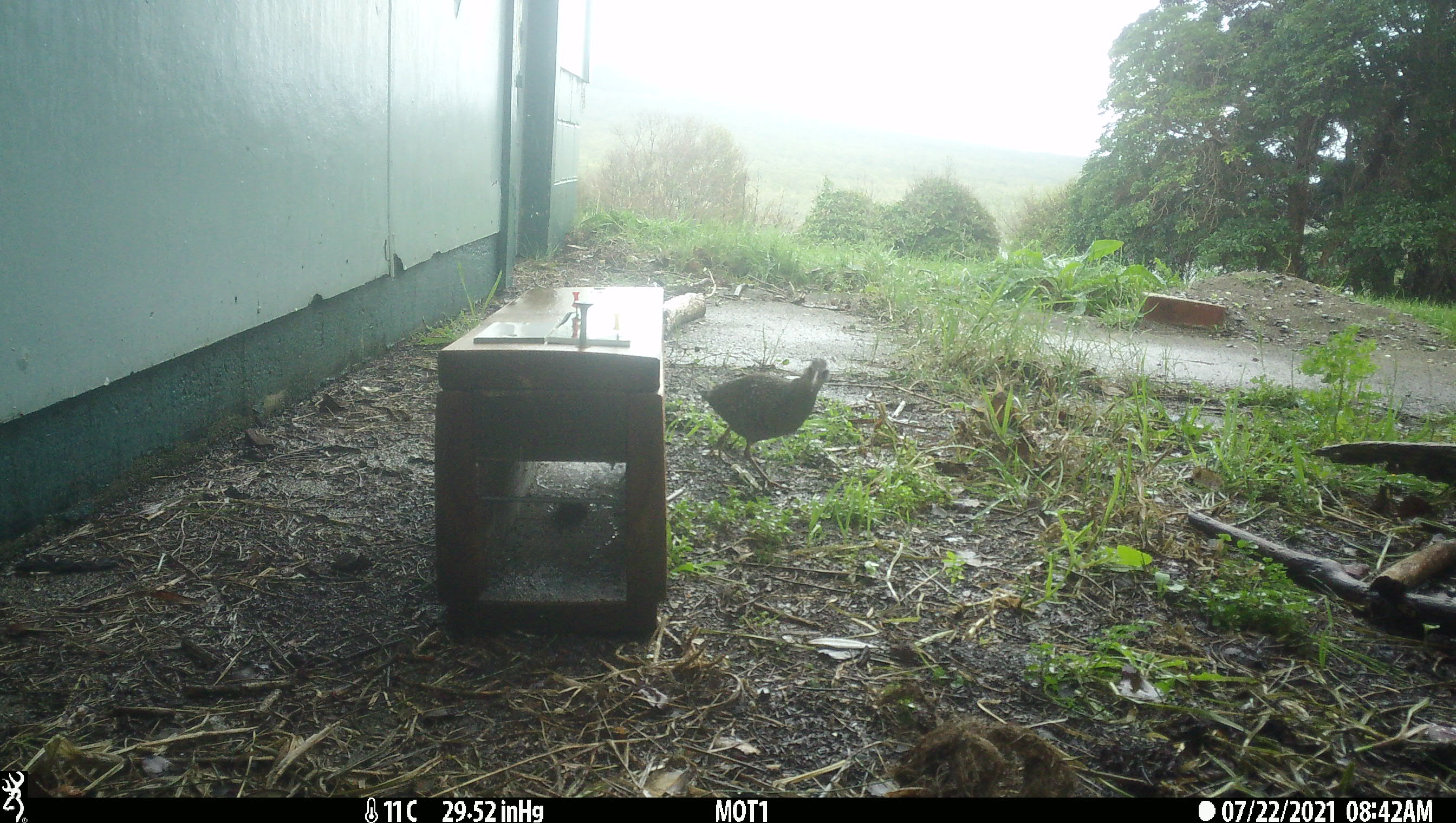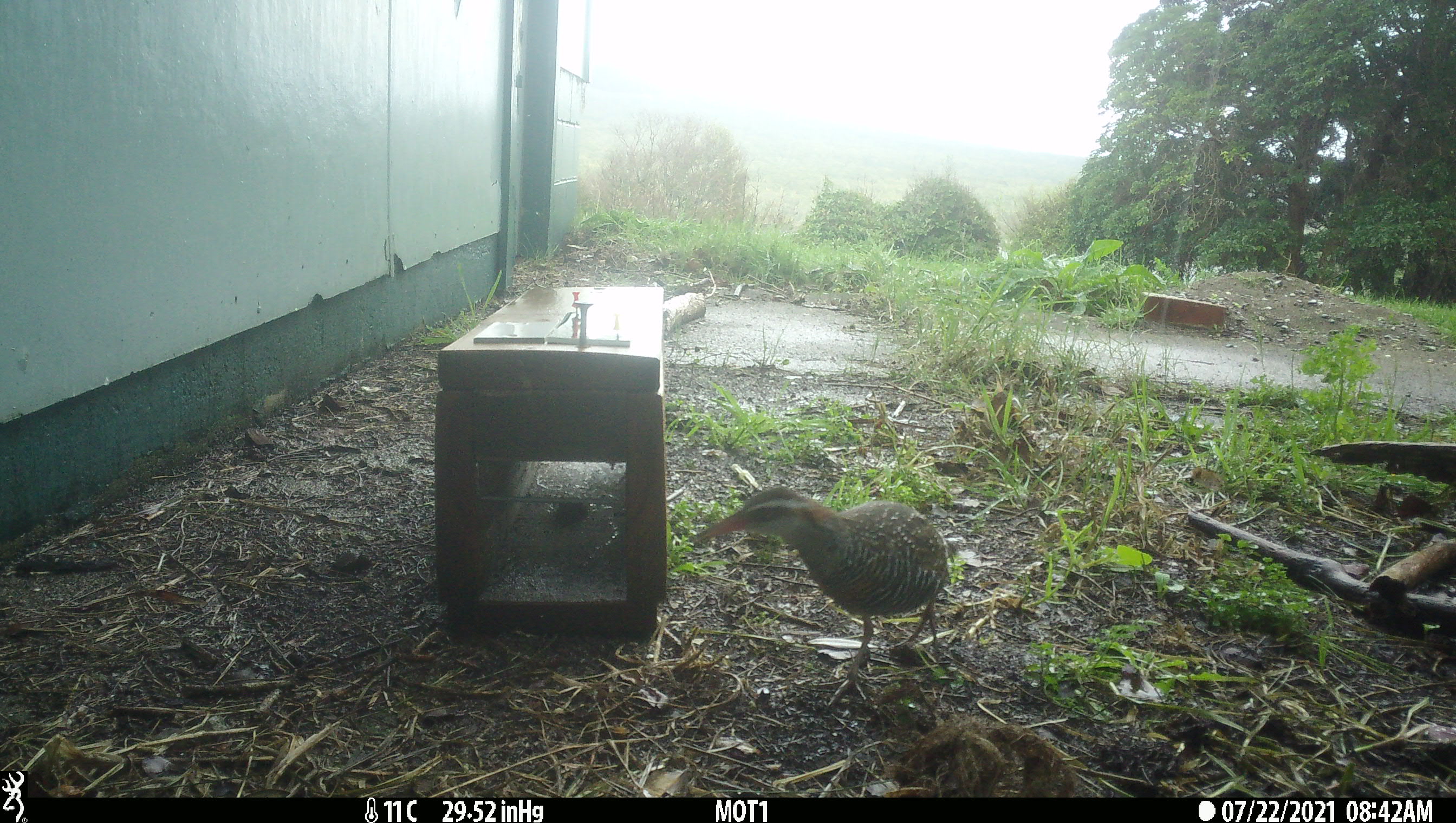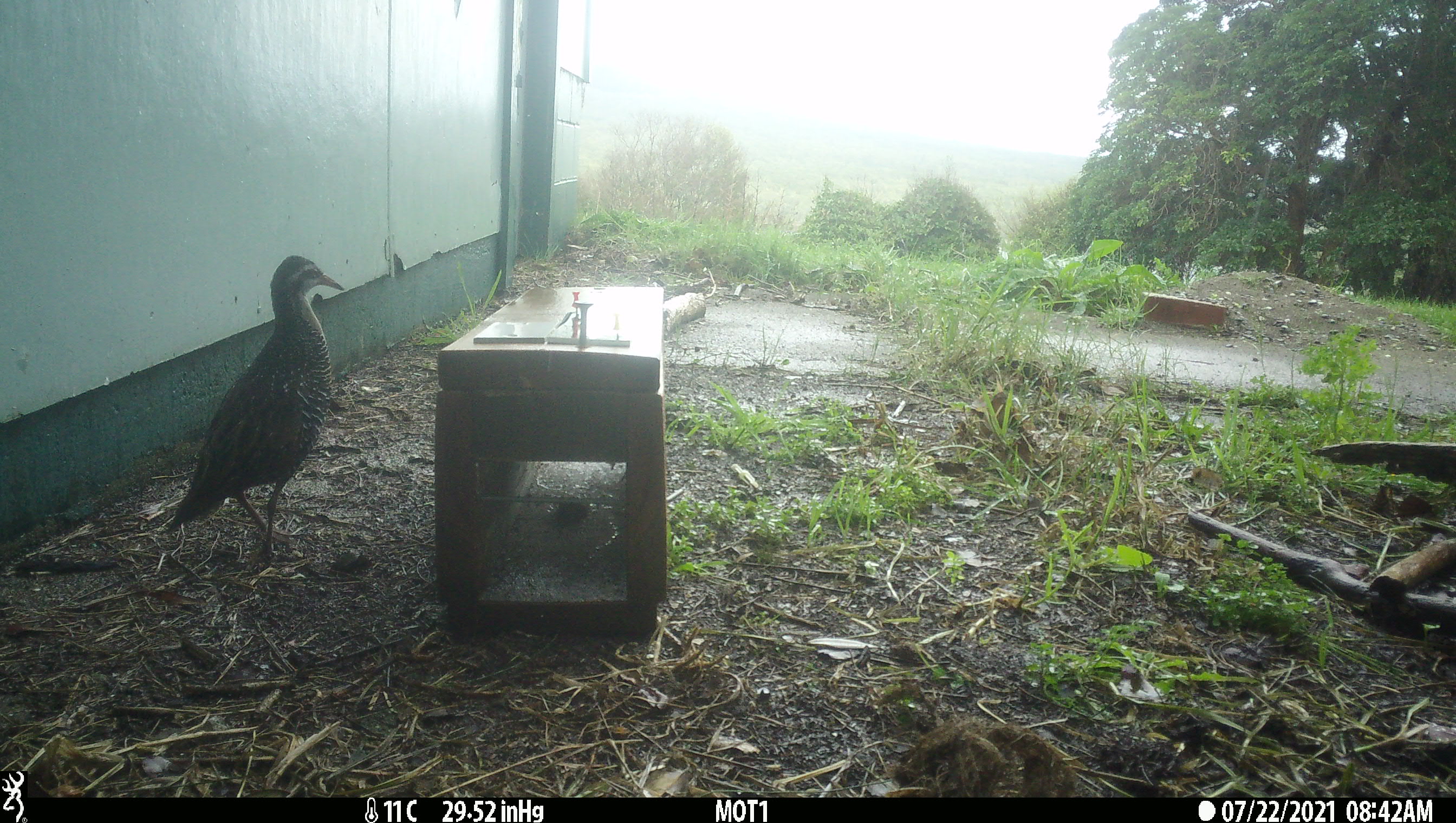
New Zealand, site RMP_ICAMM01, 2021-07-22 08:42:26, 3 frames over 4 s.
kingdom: Animalia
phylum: Chordata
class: Aves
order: Gruiformes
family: Rallidae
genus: Gallirallus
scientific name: Gallirallus philippensis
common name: buff-banded rail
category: banded rail